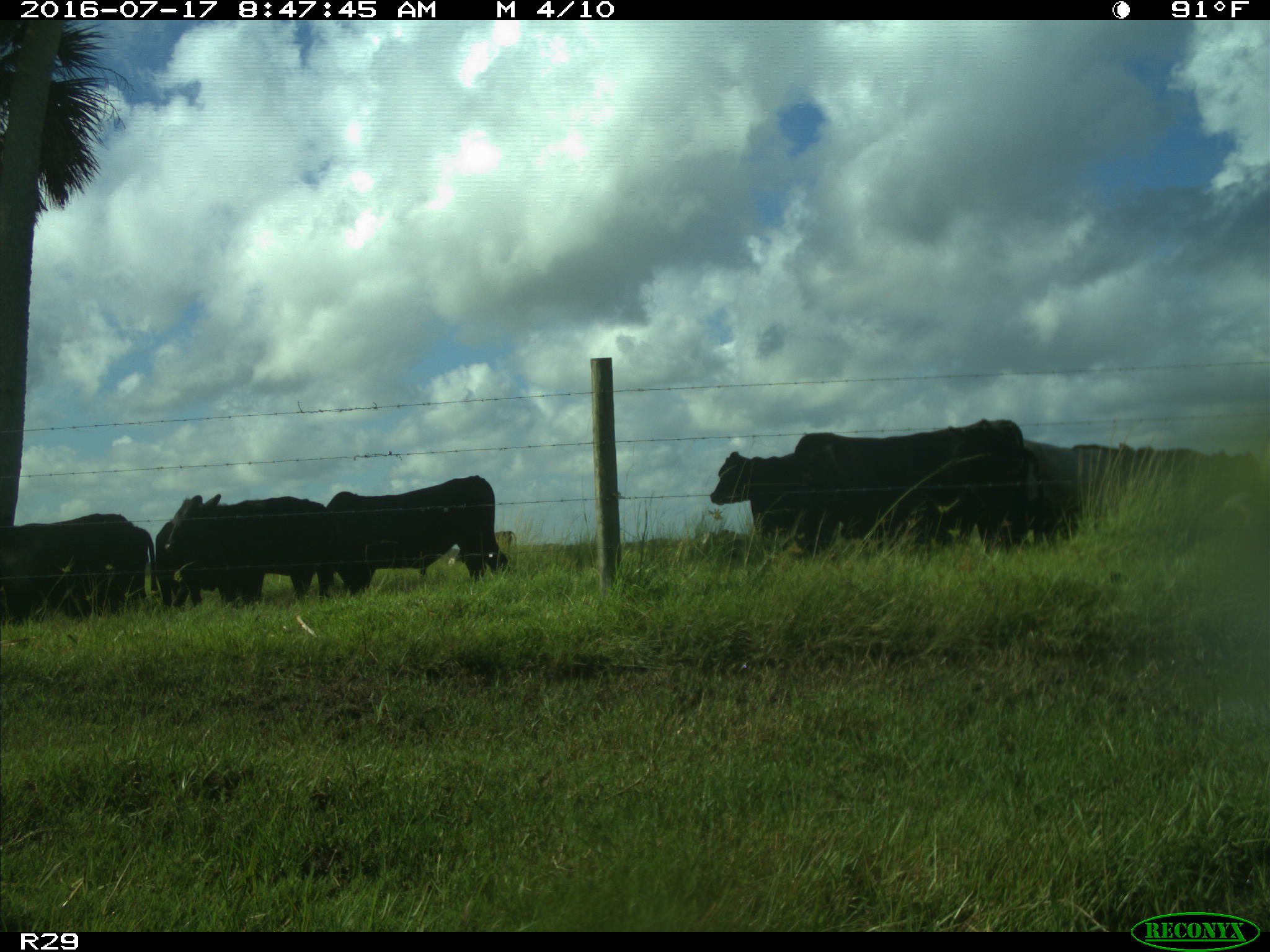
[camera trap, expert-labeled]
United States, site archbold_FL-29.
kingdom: Animalia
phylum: Chordata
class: Mammalia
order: Artiodactyla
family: Bovidae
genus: Bos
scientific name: Bos taurus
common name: domestic cow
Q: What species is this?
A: Bos taurus (domestic cow).